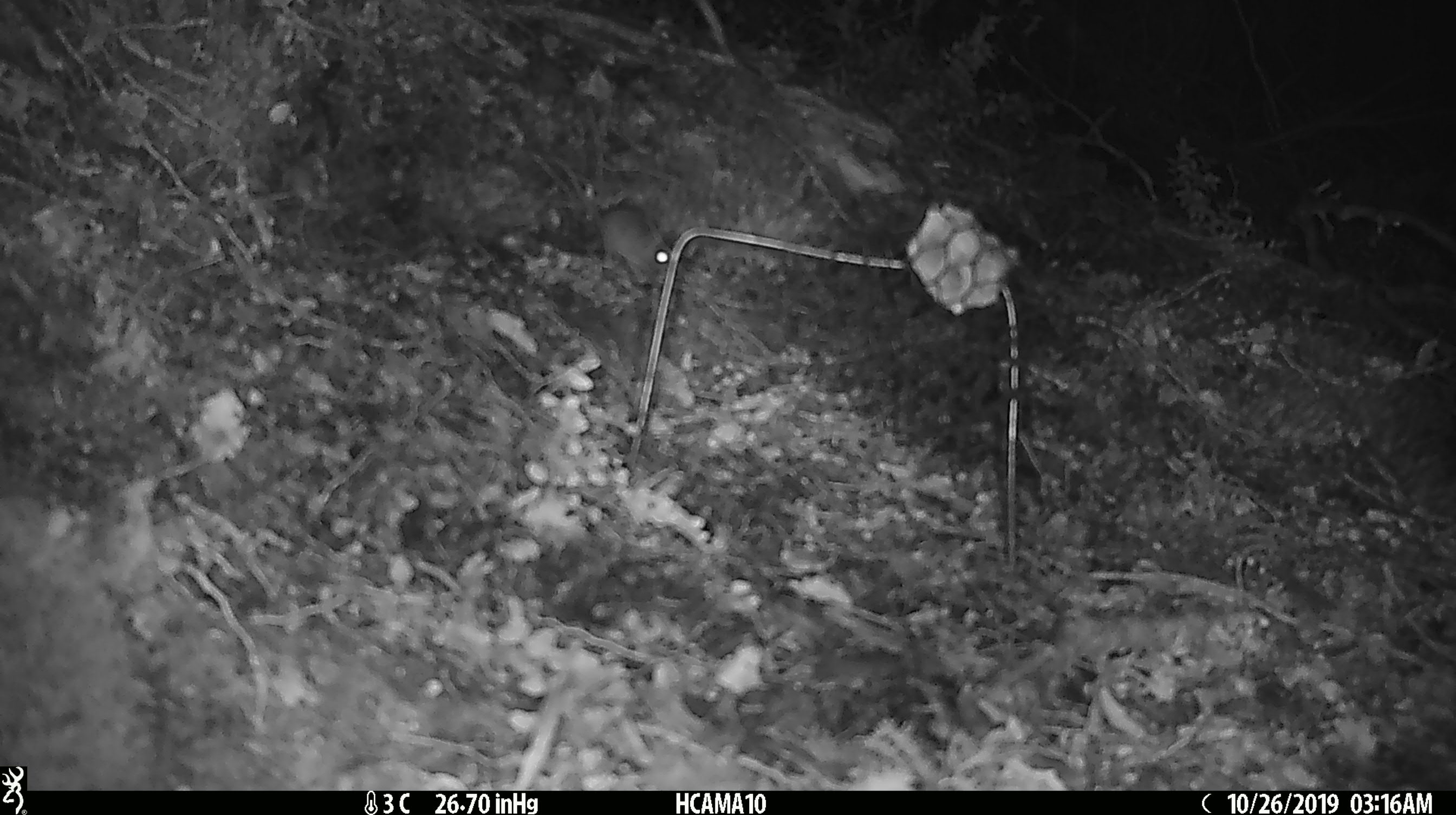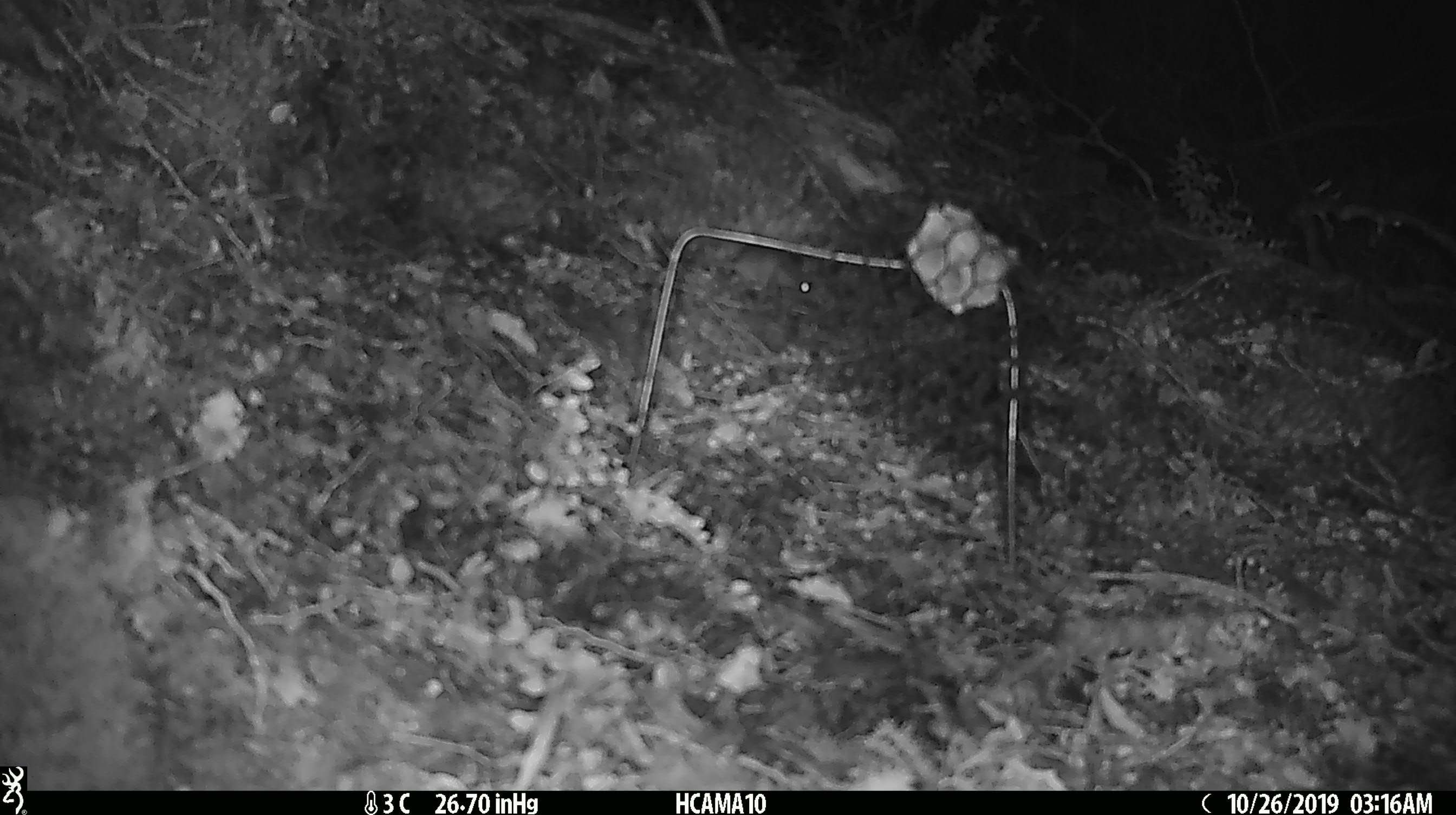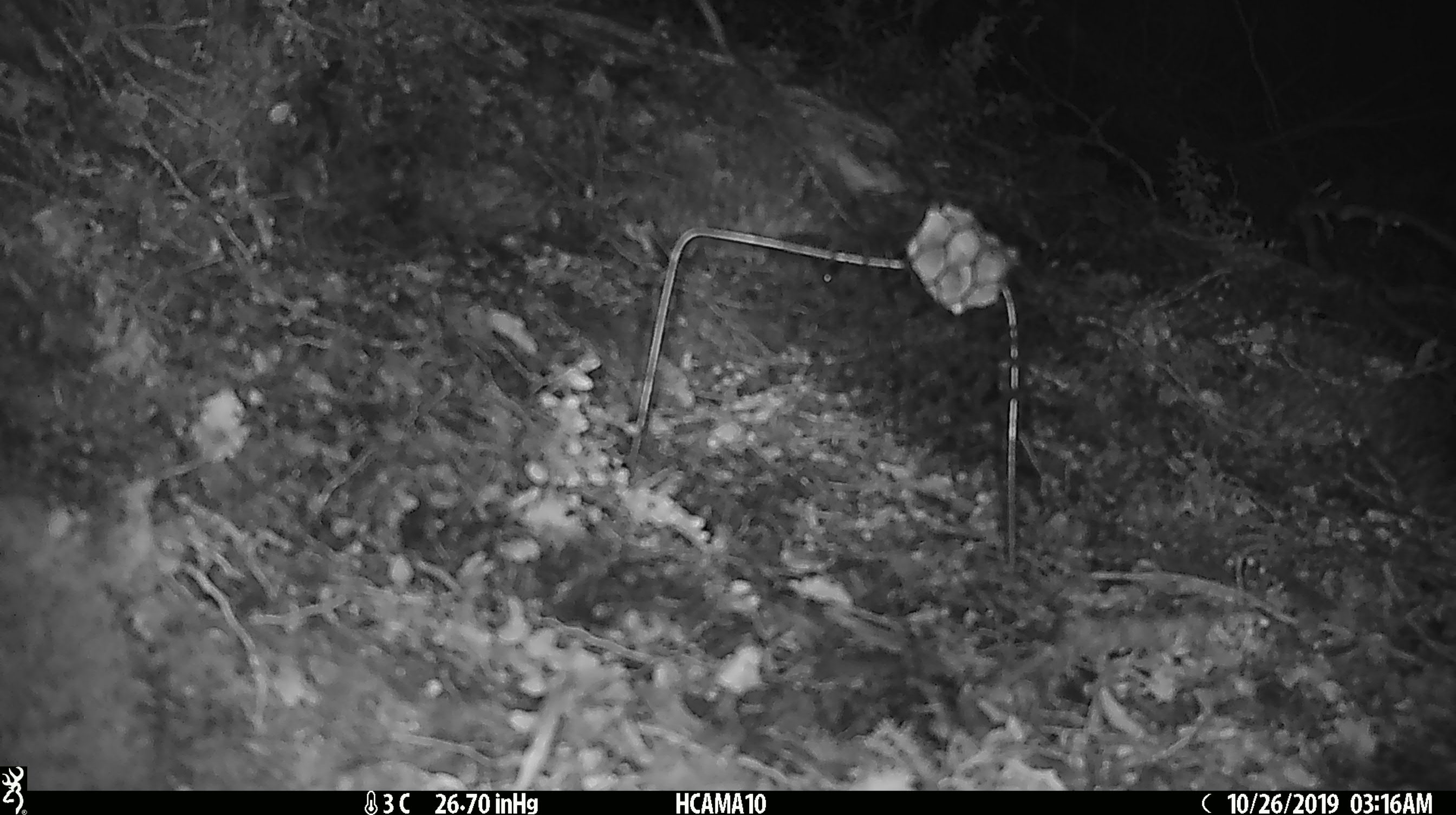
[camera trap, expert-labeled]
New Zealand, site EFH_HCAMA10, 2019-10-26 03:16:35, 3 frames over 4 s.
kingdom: Animalia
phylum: Chordata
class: Mammalia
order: Rodentia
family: Muridae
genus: Mus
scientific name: Mus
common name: mouse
Mouse (Mus).